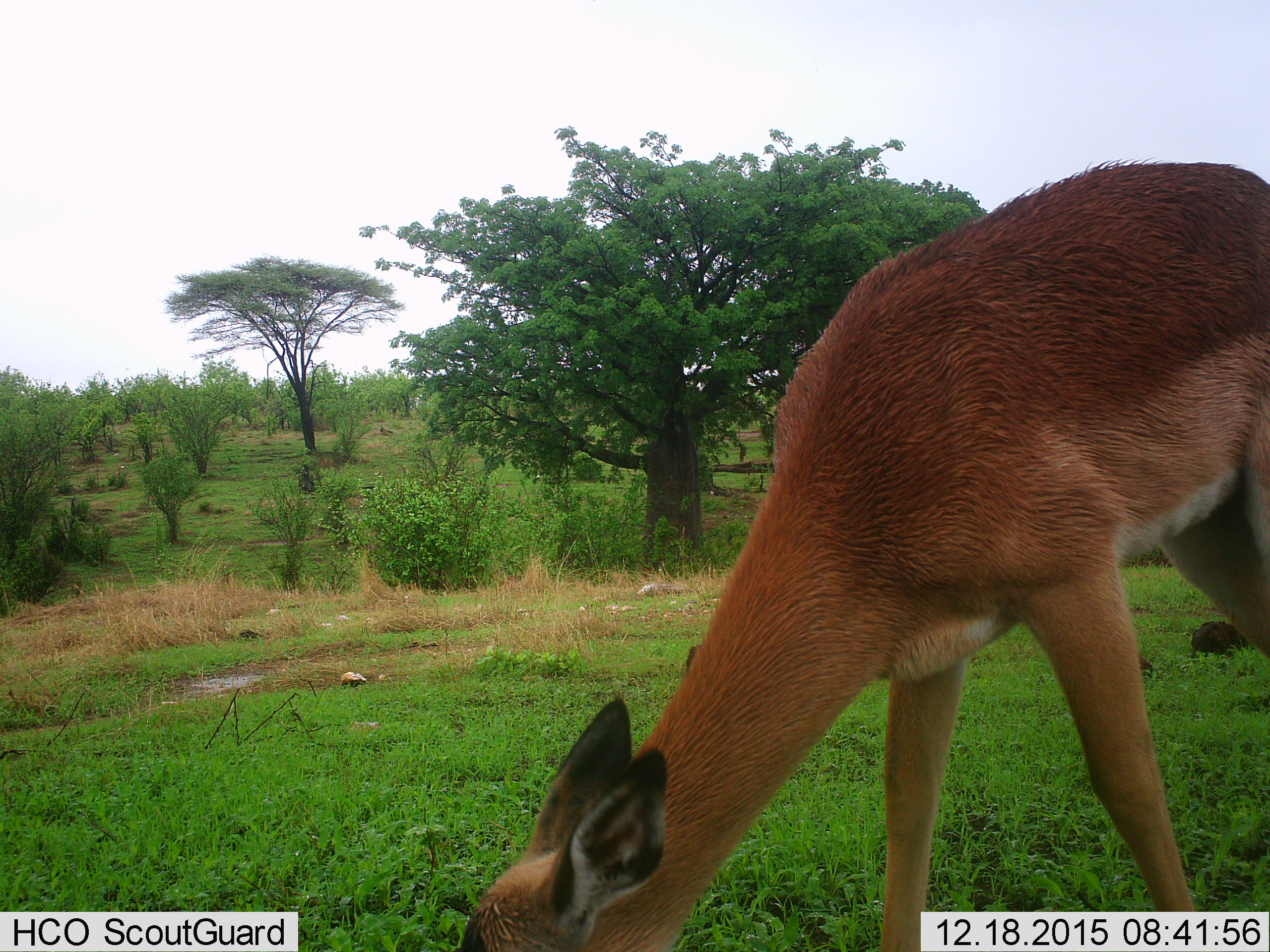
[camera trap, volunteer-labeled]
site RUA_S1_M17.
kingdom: Animalia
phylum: Chordata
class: Mammalia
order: Artiodactyla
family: Bovidae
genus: Aepyceros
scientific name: Aepyceros melampus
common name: impala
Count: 1.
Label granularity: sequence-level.